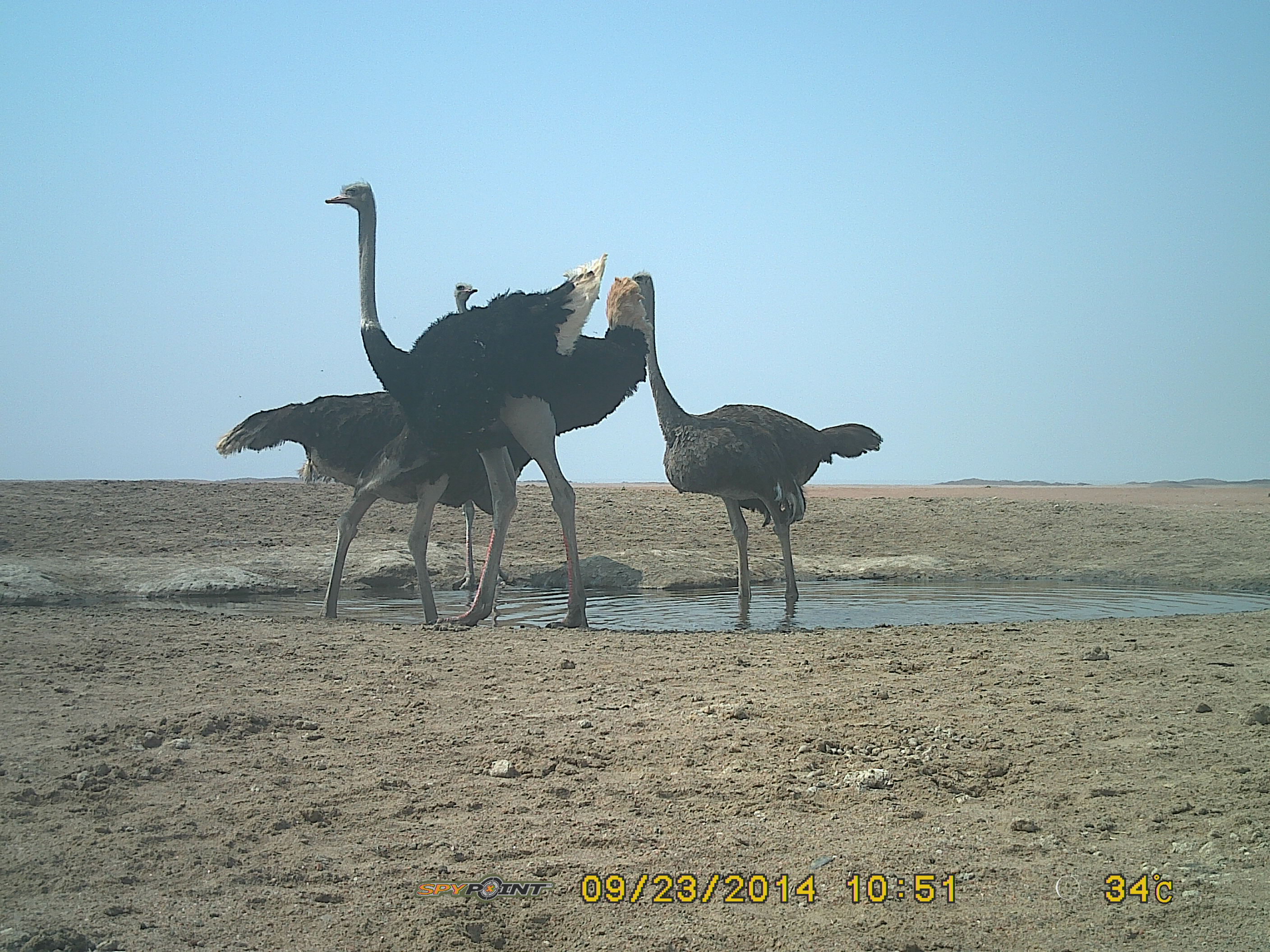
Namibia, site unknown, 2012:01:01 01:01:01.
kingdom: Animalia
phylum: Chordata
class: Aves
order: Struthioniformes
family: Struthionidae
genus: Struthio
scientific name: Struthio camelus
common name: common ostrich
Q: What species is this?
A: Struthio camelus (common ostrich).